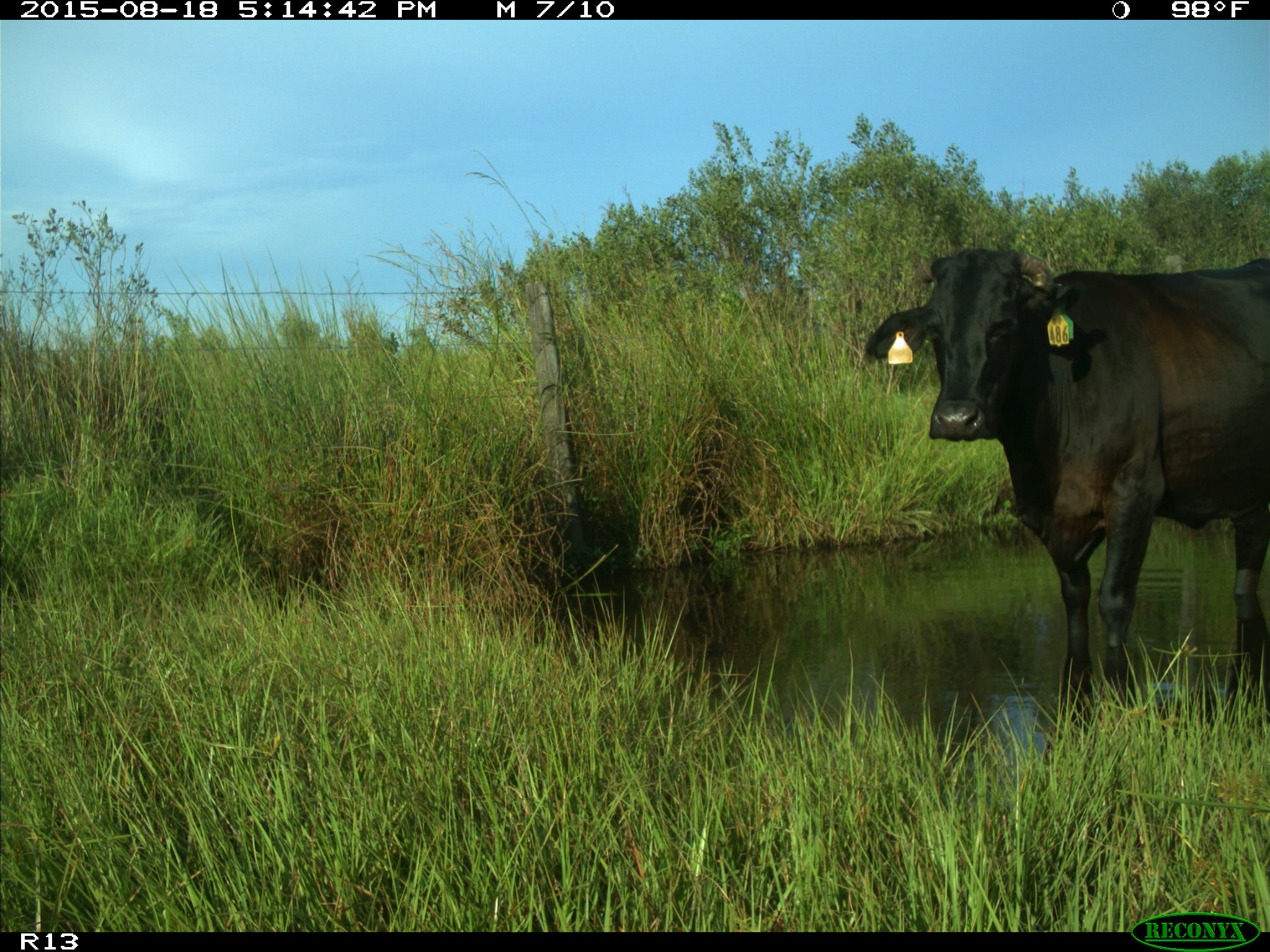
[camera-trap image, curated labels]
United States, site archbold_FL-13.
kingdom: Animalia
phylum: Chordata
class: Mammalia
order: Artiodactyla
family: Bovidae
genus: Bos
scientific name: Bos taurus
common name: domestic cow